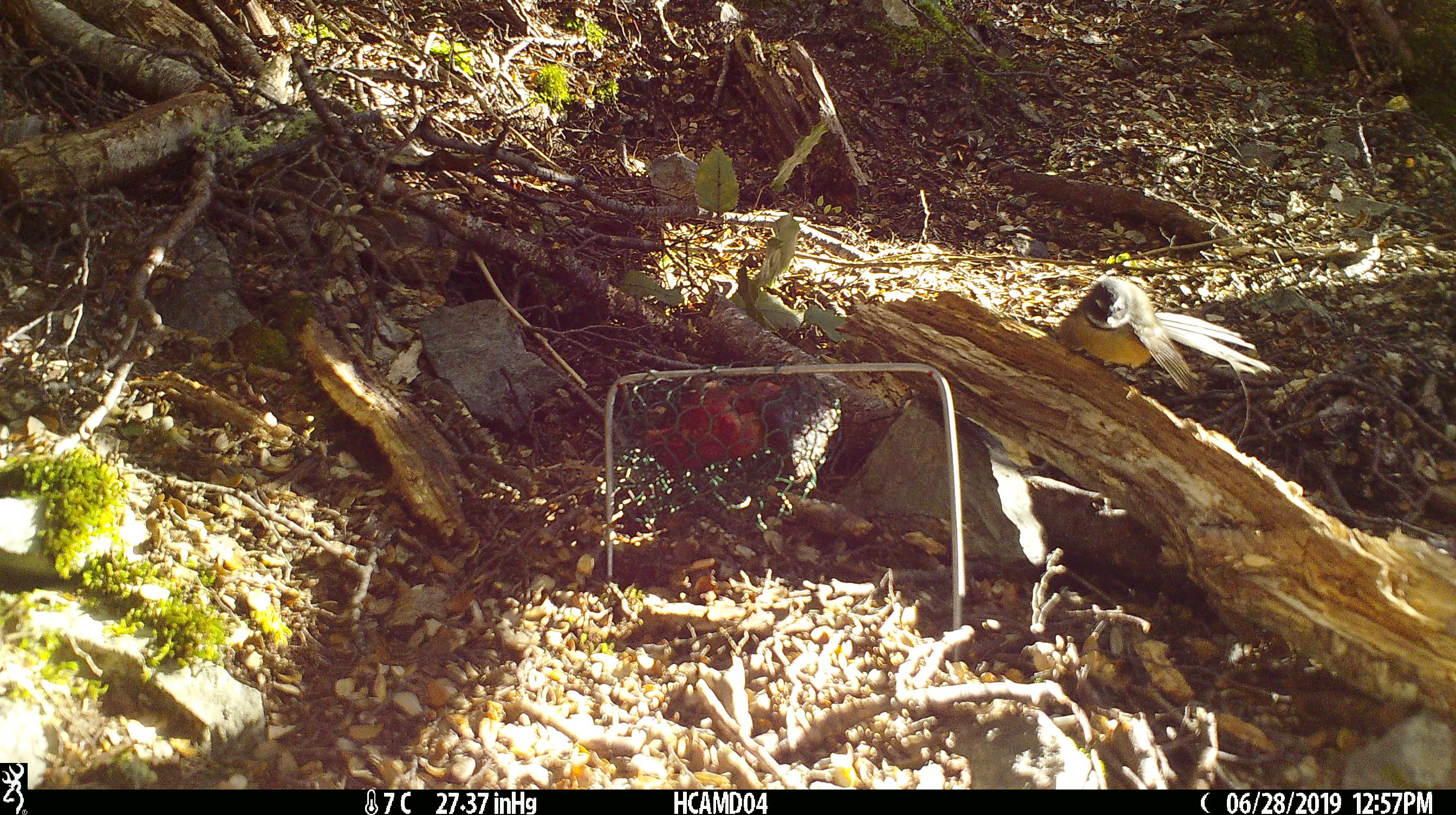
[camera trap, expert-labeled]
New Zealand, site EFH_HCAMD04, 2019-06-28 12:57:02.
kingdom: Animalia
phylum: Chordata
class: Aves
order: Passeriformes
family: Rhipiduridae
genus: Rhipidura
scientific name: Rhipidura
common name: fantails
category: fantail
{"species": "fantail (fantails) (Rhipidura)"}